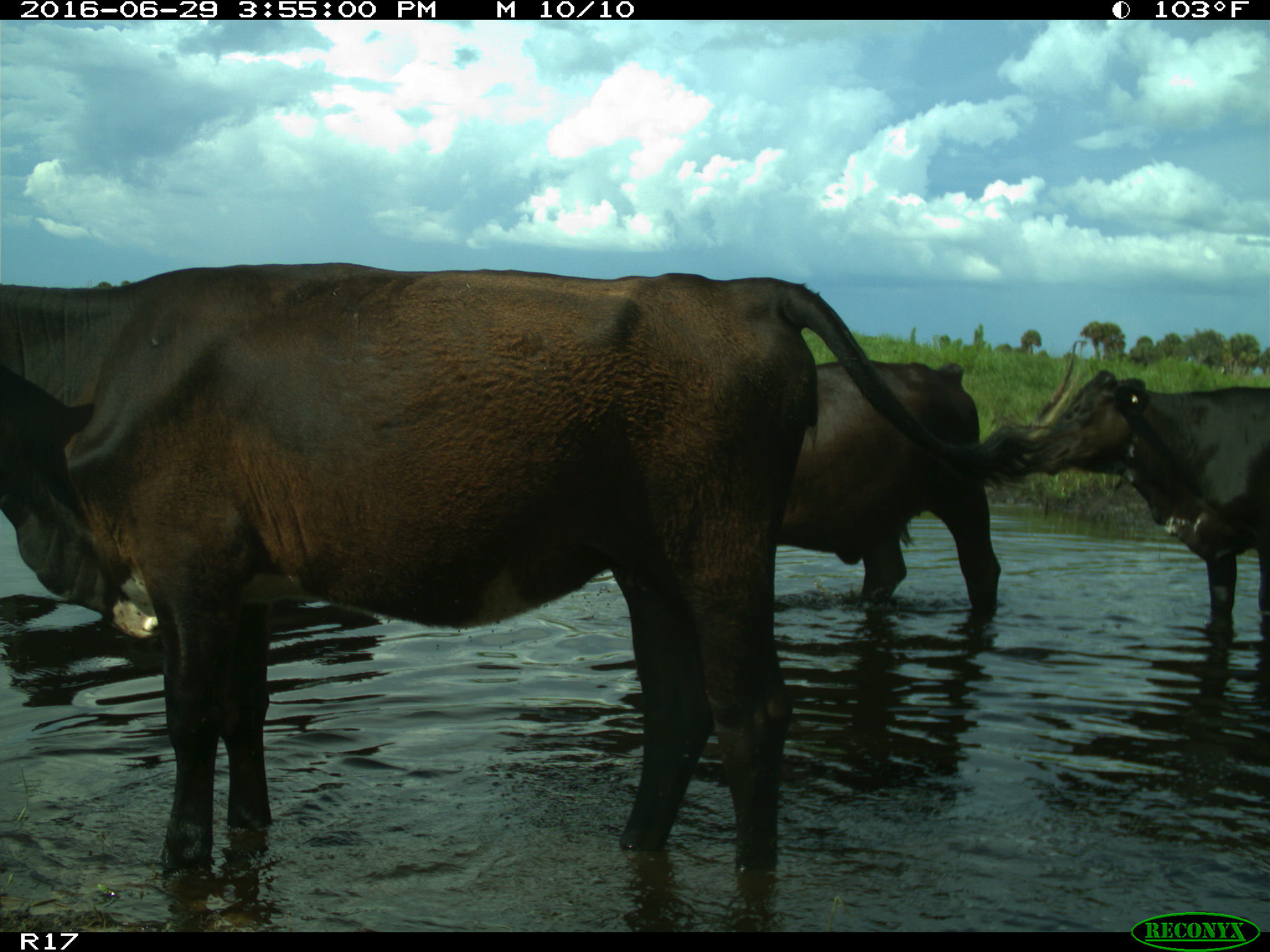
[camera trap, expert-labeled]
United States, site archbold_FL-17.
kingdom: Animalia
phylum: Chordata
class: Mammalia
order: Artiodactyla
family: Bovidae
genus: Bos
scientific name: Bos taurus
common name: domestic cow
Bos taurus (domestic cow).